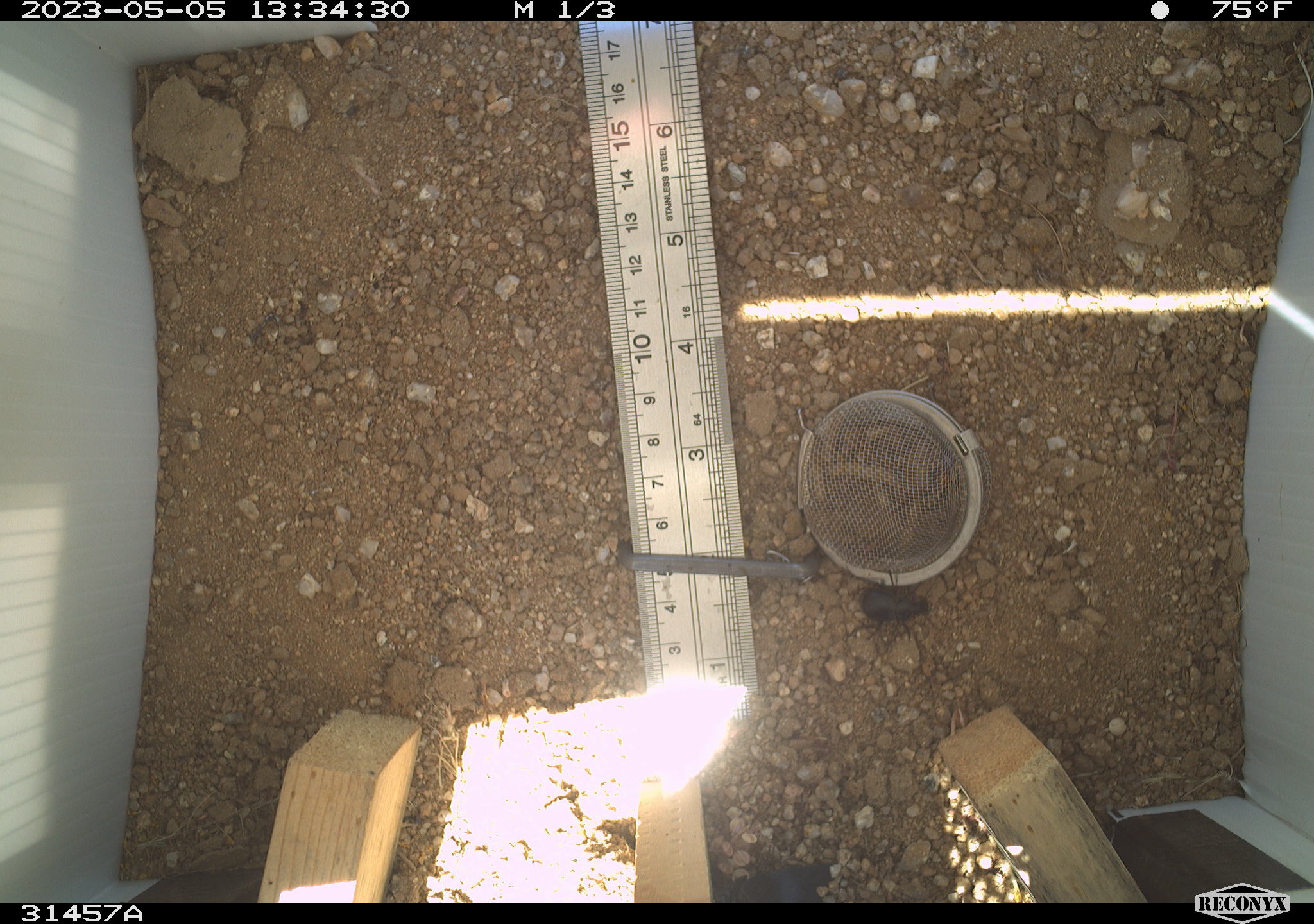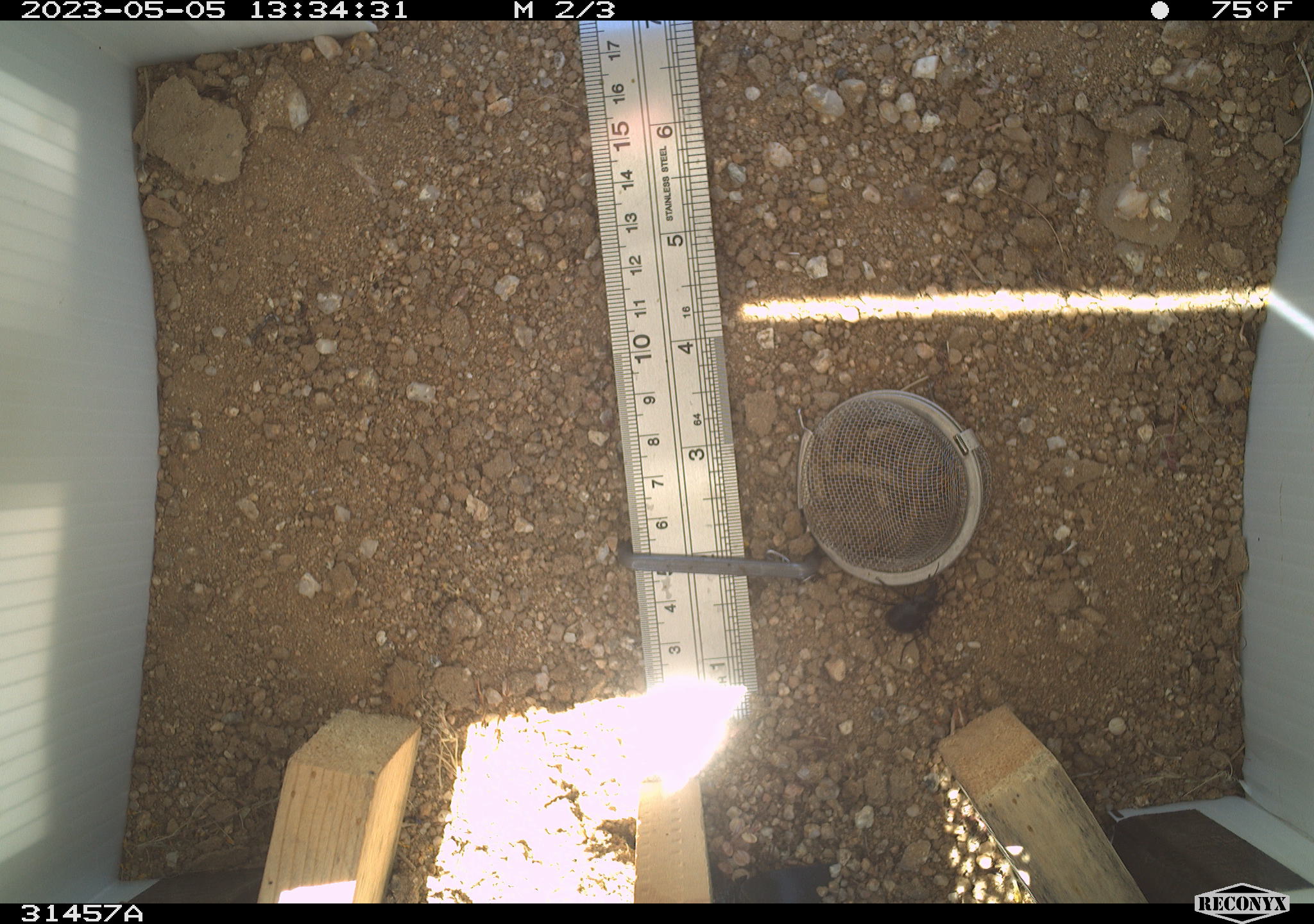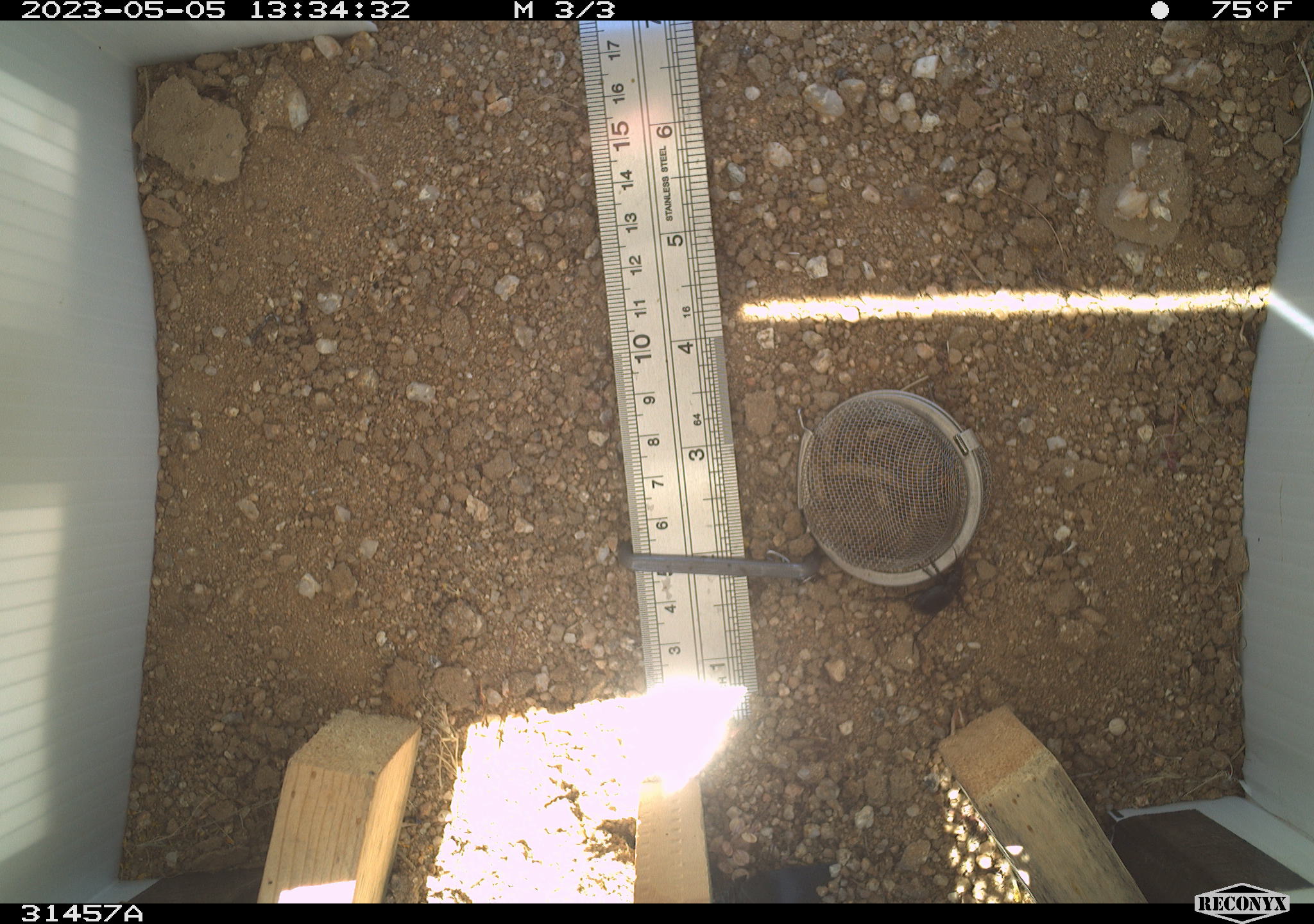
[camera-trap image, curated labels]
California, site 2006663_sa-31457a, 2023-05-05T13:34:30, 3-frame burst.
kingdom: Animalia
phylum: Arthropoda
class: Insecta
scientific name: Insecta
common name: insect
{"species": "insect (Insecta)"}